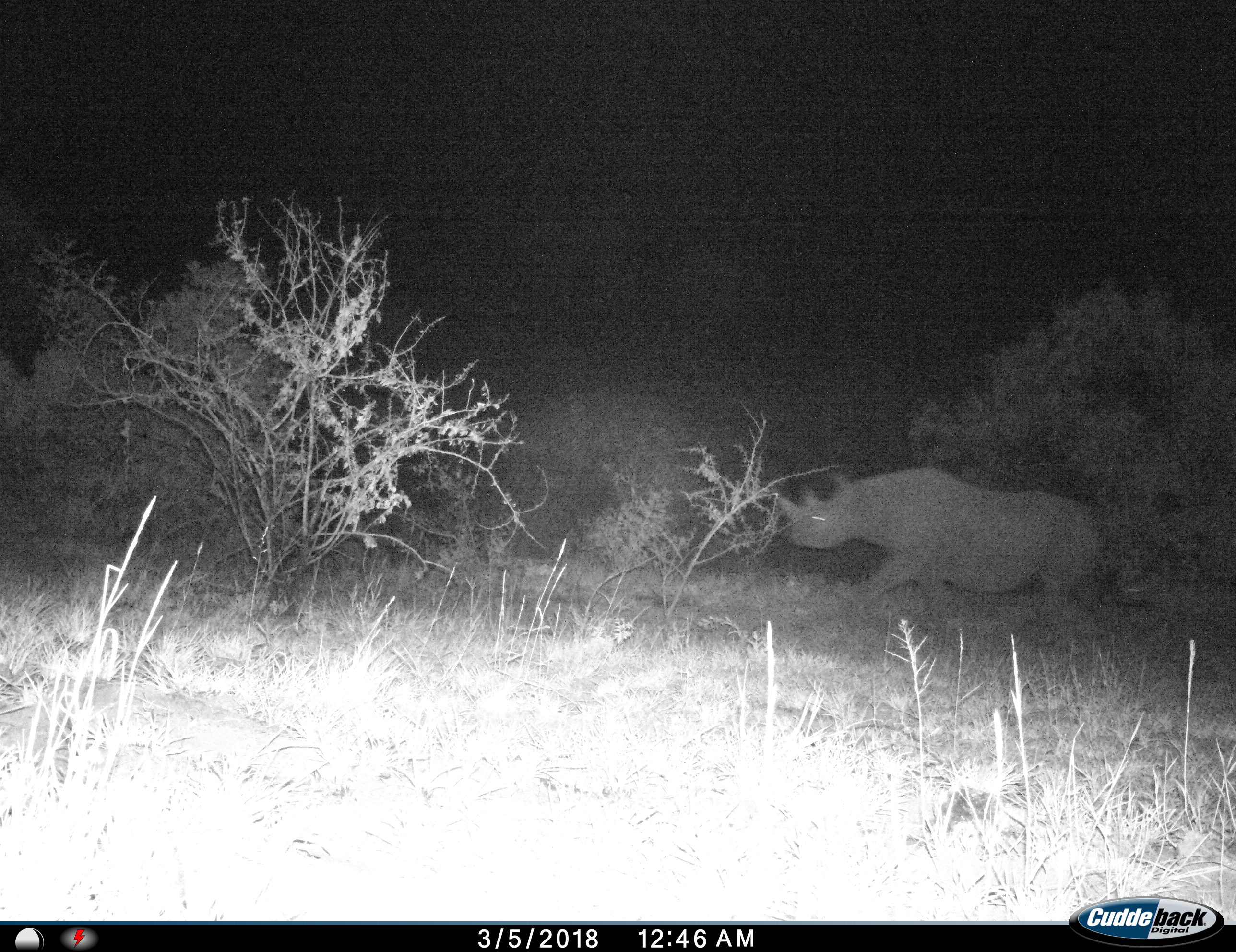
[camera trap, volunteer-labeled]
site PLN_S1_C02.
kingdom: Animalia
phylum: Chordata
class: Mammalia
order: Perissodactyla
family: Rhinocerotidae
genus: Diceros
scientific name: Diceros bicornis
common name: black rhinoceros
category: rhinocerosblack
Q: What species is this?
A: Rhinocerosblack (black rhinoceros) (Diceros bicornis).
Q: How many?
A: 1.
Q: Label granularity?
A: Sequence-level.